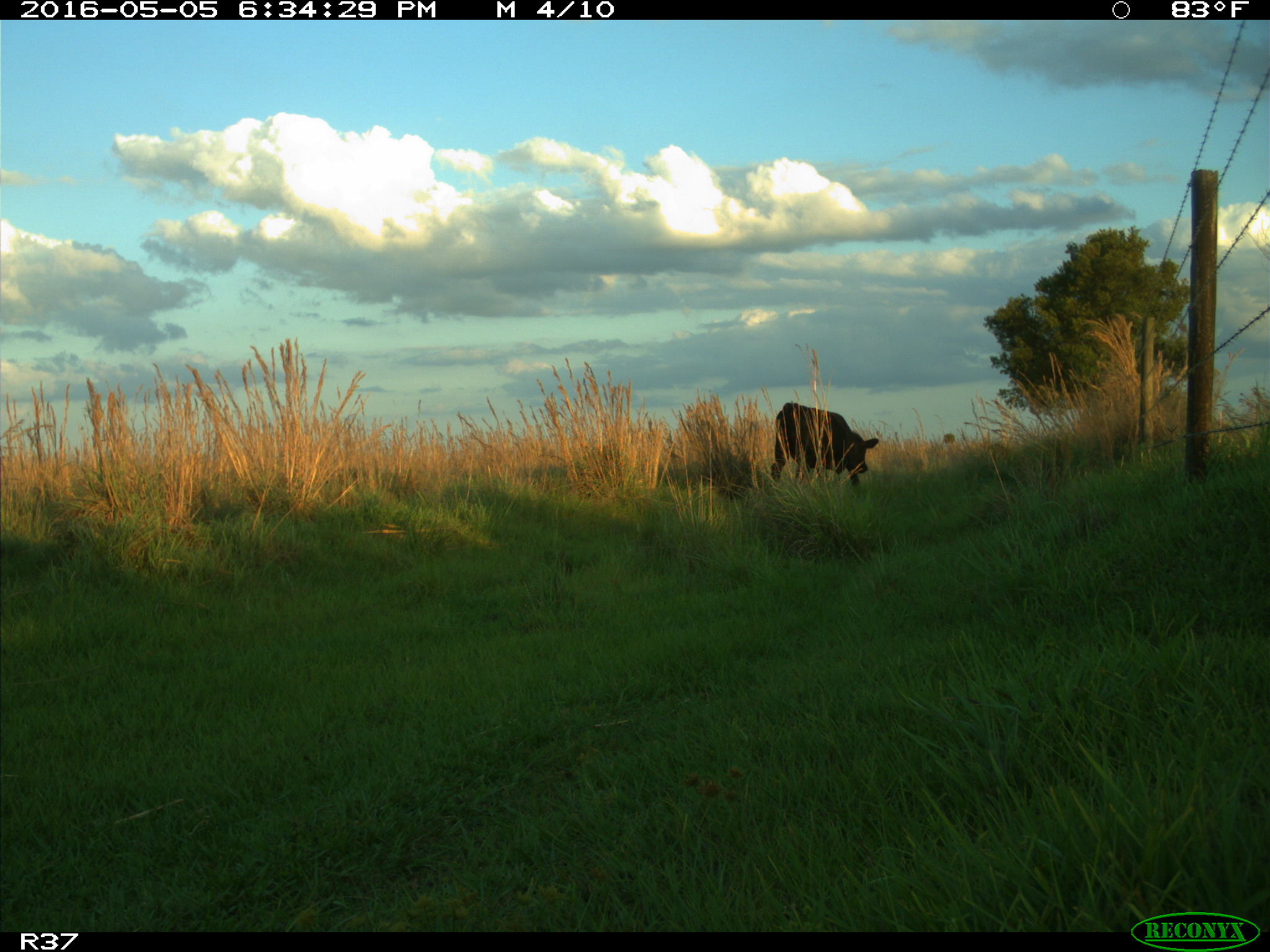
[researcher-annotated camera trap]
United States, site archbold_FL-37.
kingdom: Animalia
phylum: Chordata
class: Mammalia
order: Artiodactyla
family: Bovidae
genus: Bos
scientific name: Bos taurus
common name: domestic cow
Bos taurus (domestic cow).